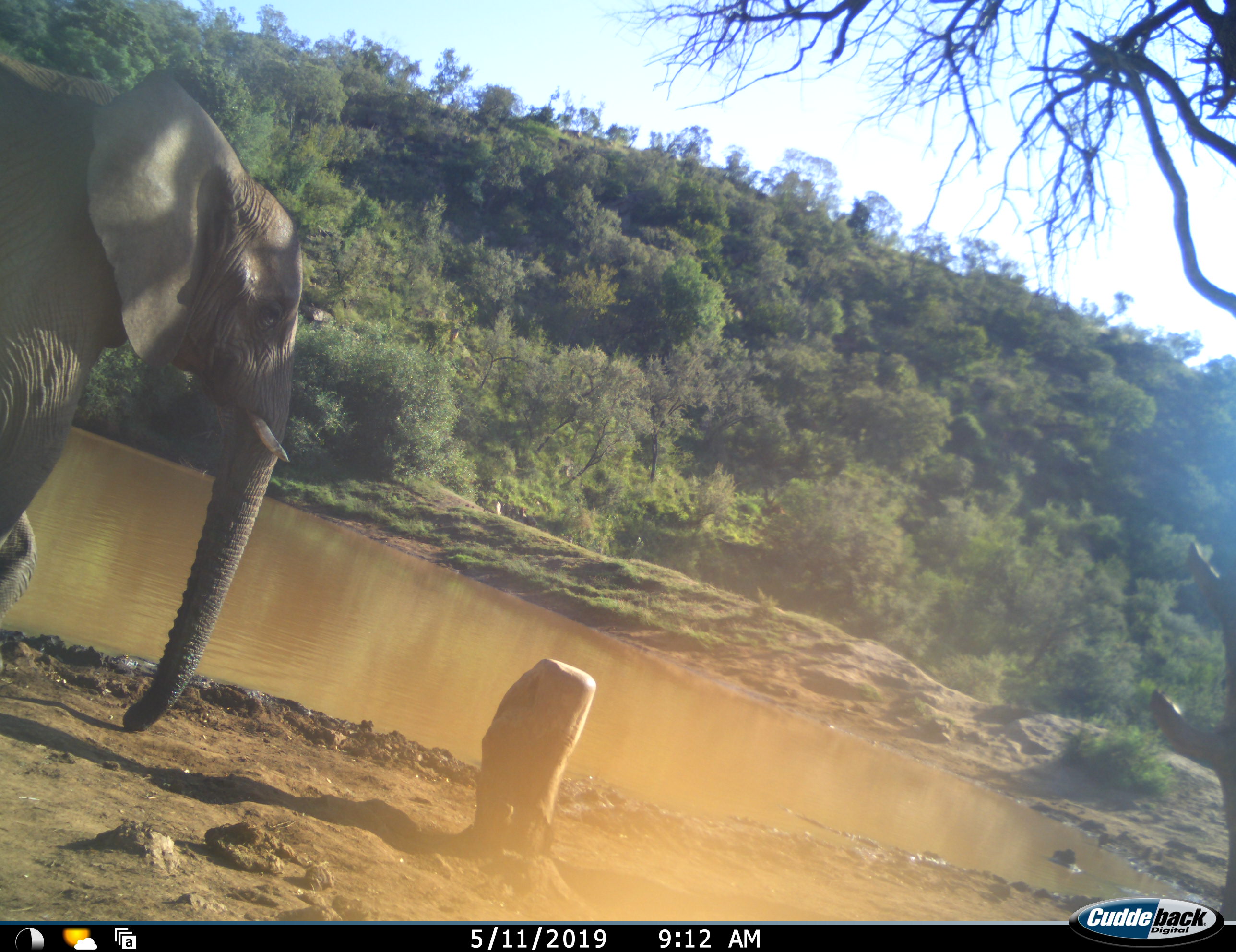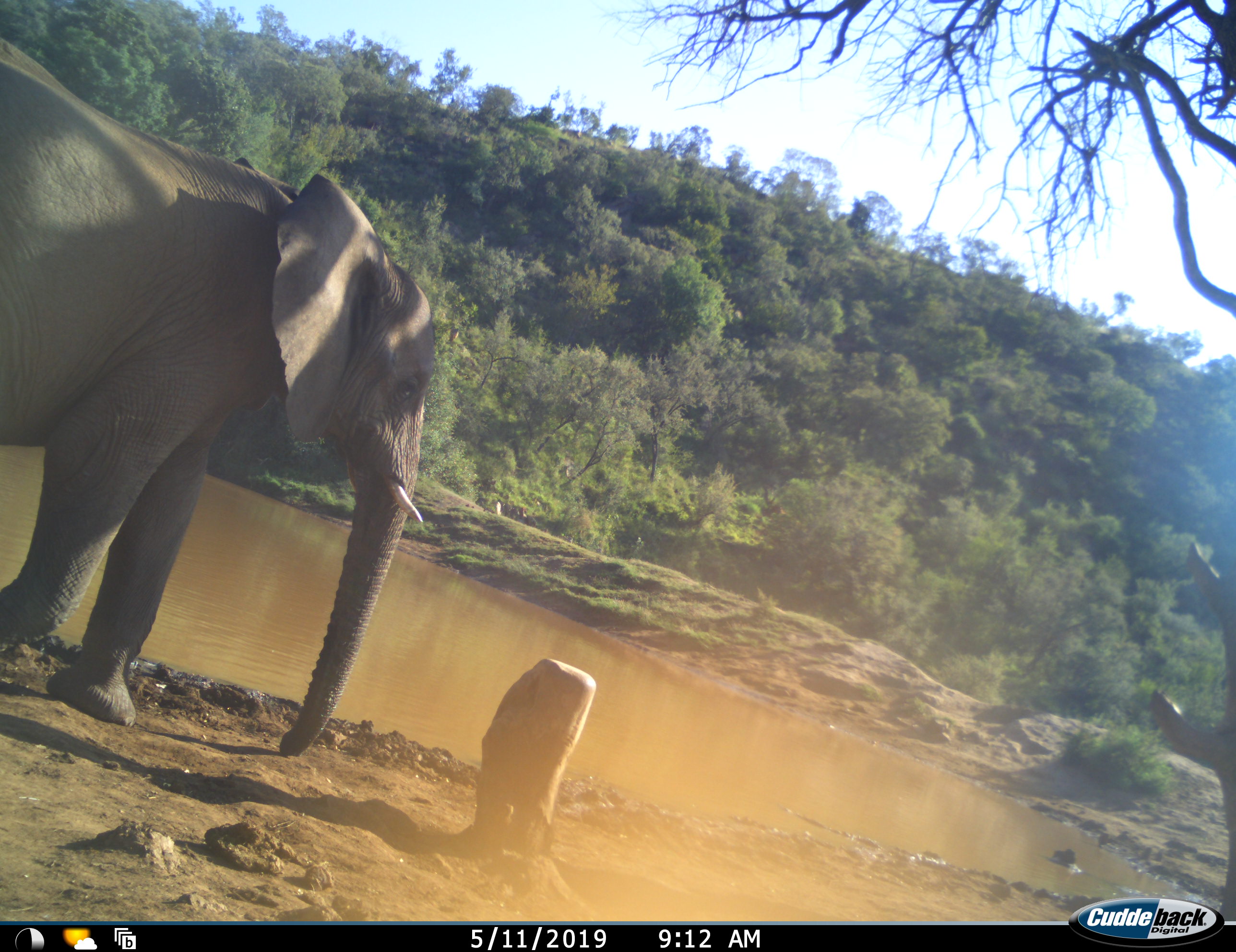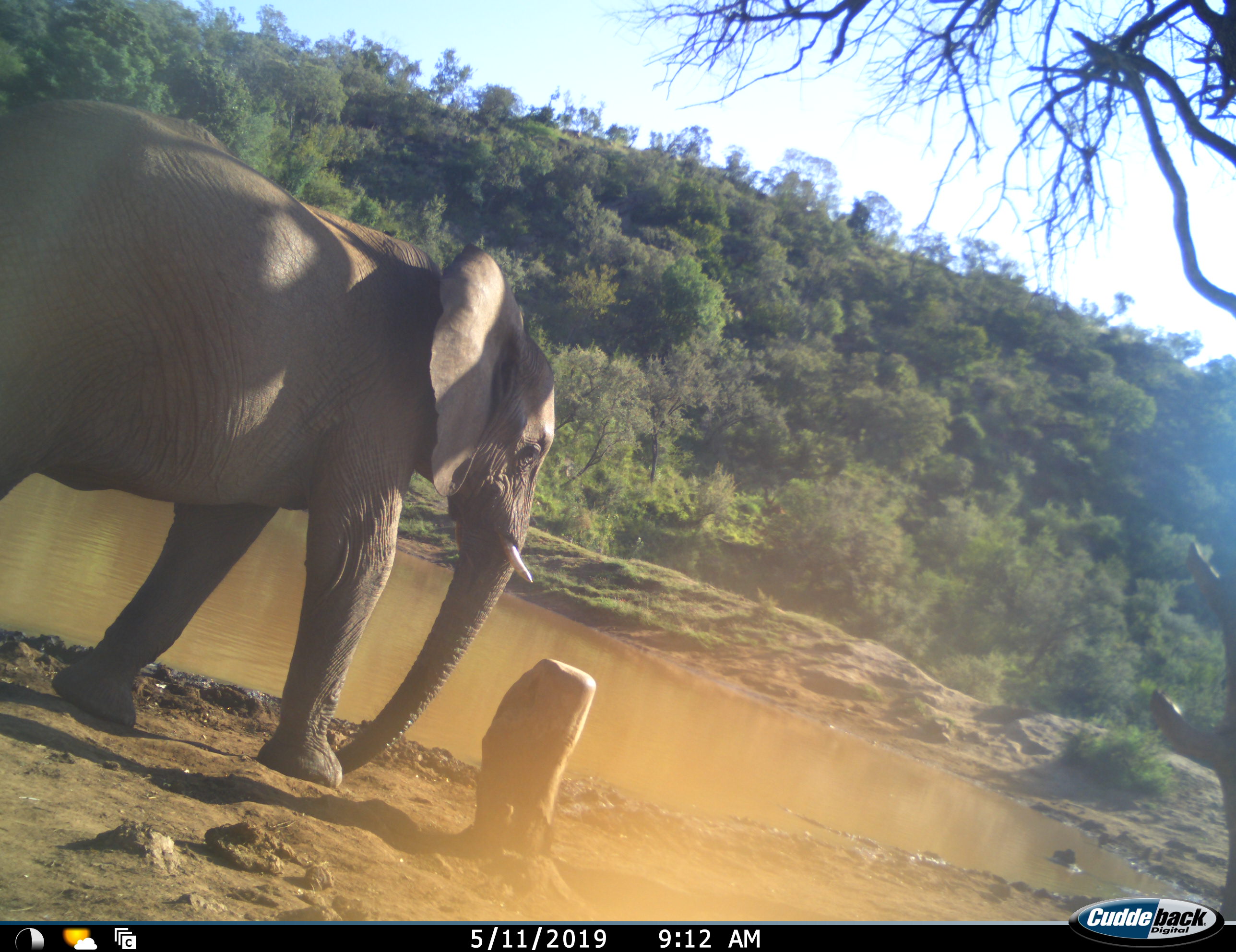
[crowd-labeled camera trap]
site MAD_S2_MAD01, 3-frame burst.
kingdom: Animalia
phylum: Chordata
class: Mammalia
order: Proboscidea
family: Elephantidae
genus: Loxodonta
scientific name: Loxodonta africana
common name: african bush elephant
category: elephant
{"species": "elephant (african bush elephant) (Loxodonta africana)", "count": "1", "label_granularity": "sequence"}